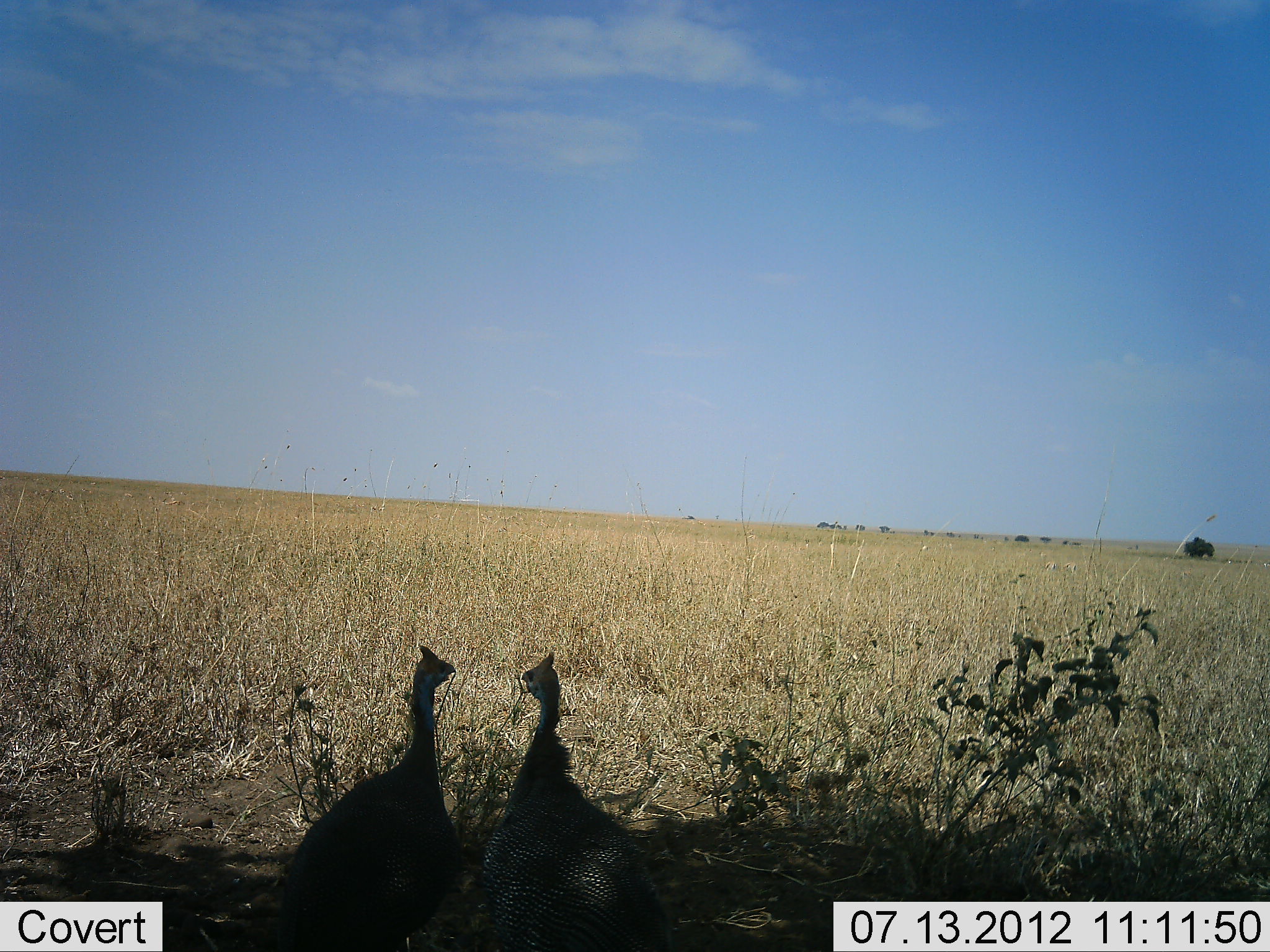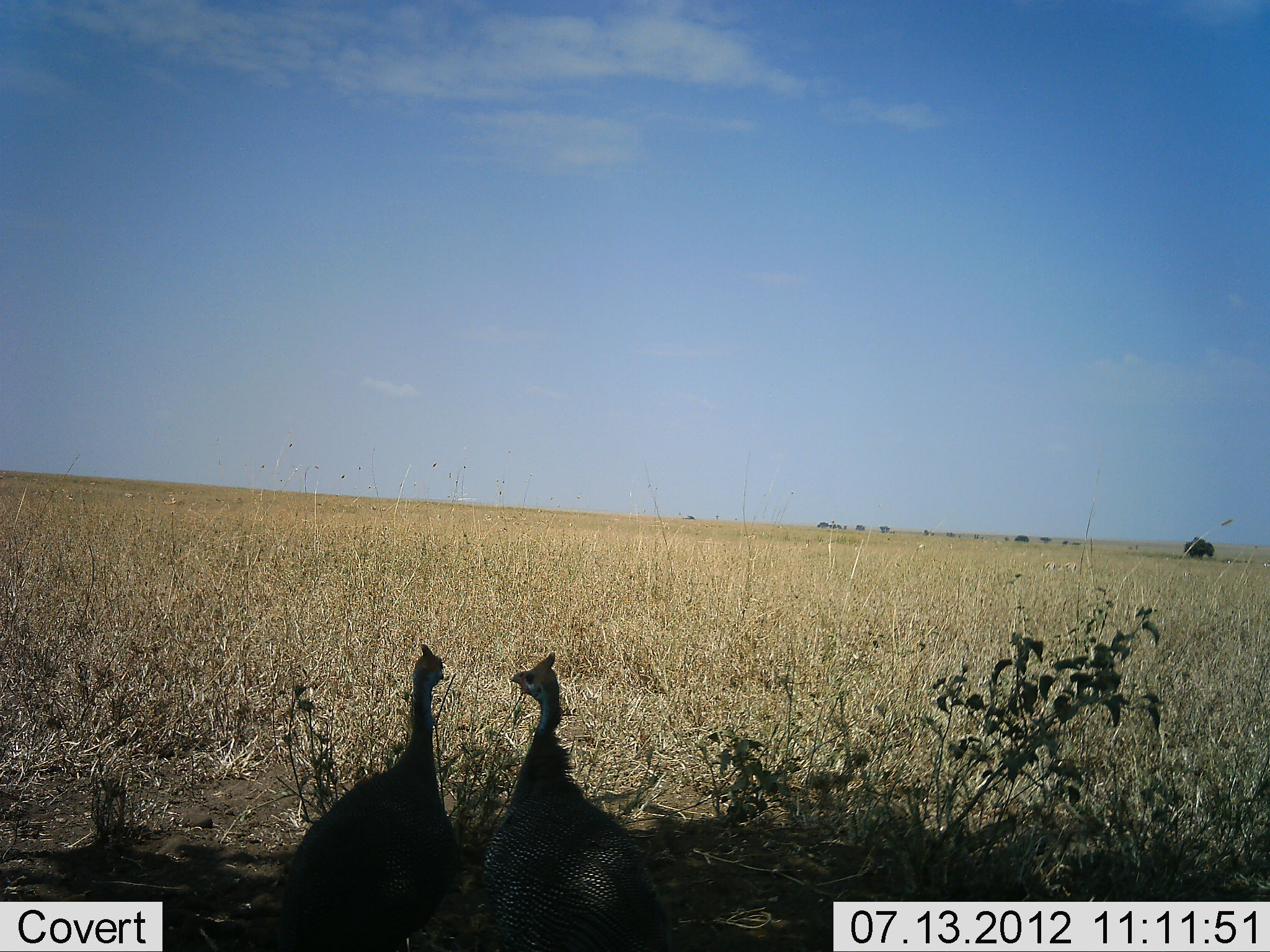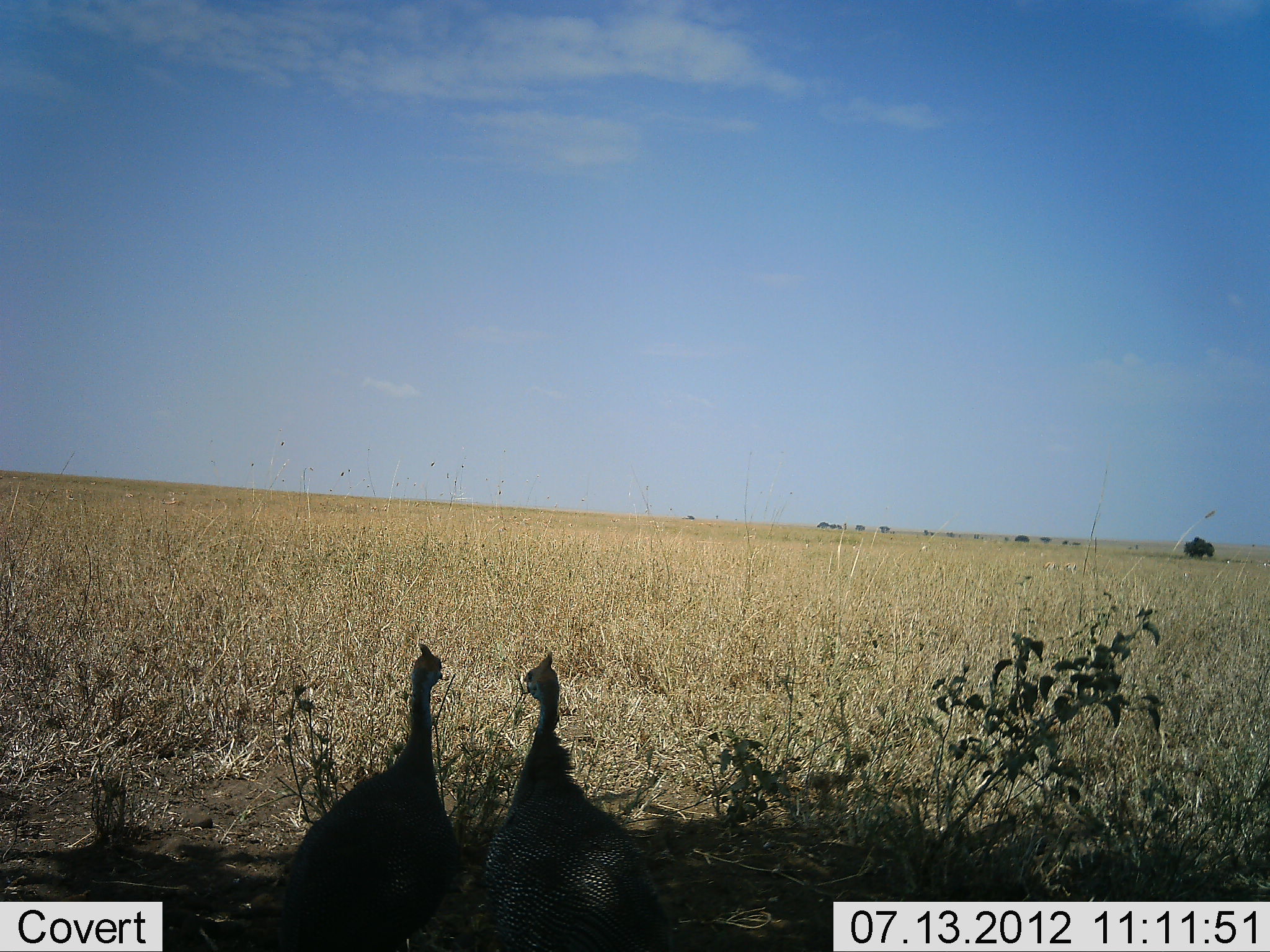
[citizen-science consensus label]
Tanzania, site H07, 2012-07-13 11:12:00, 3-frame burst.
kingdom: Animalia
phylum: Chordata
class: Aves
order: Galliformes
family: Numididae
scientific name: Numididae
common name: guinea fowl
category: guineafowl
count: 2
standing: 90%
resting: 10%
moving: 0%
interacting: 10%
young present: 0%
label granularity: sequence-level